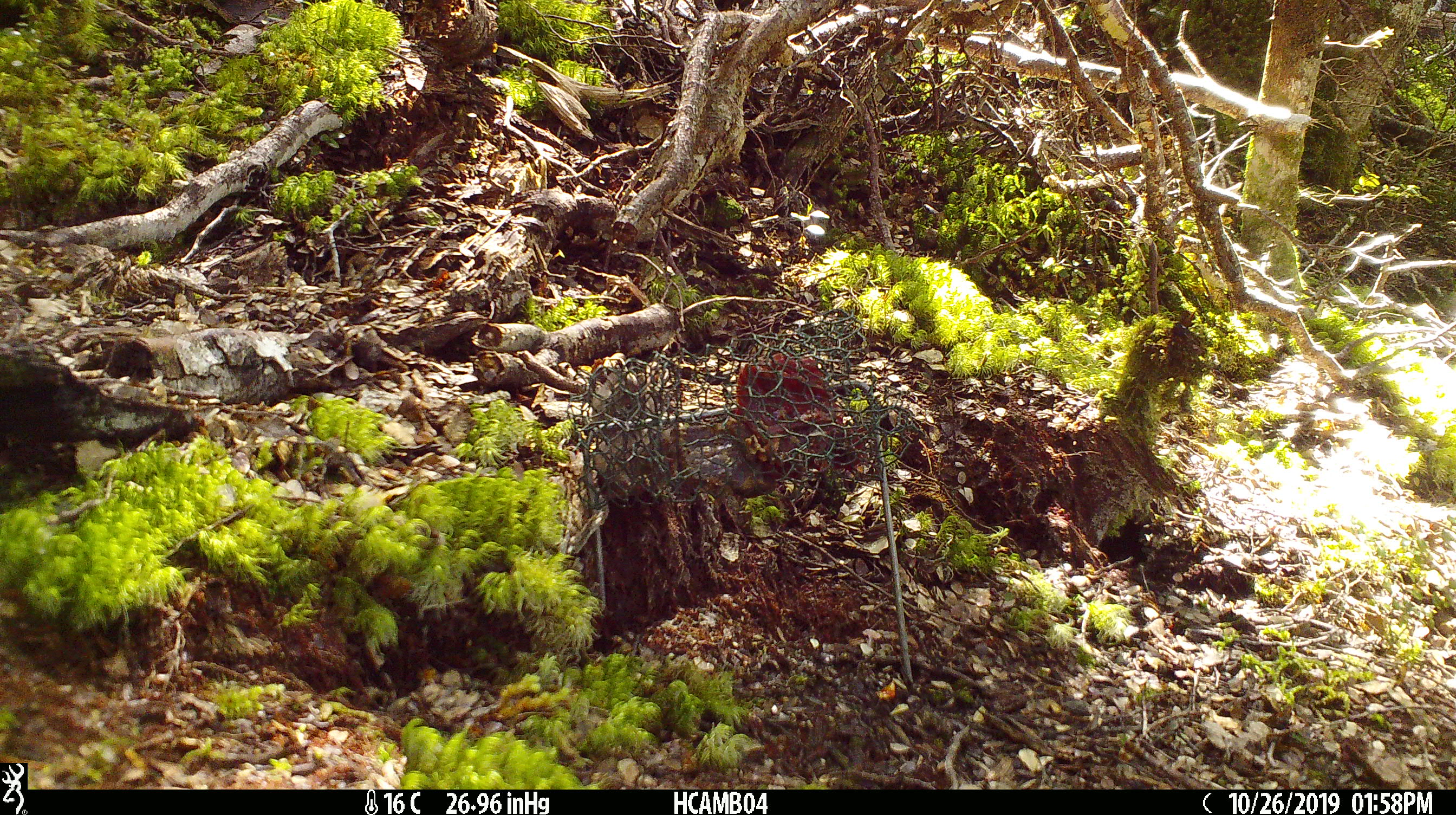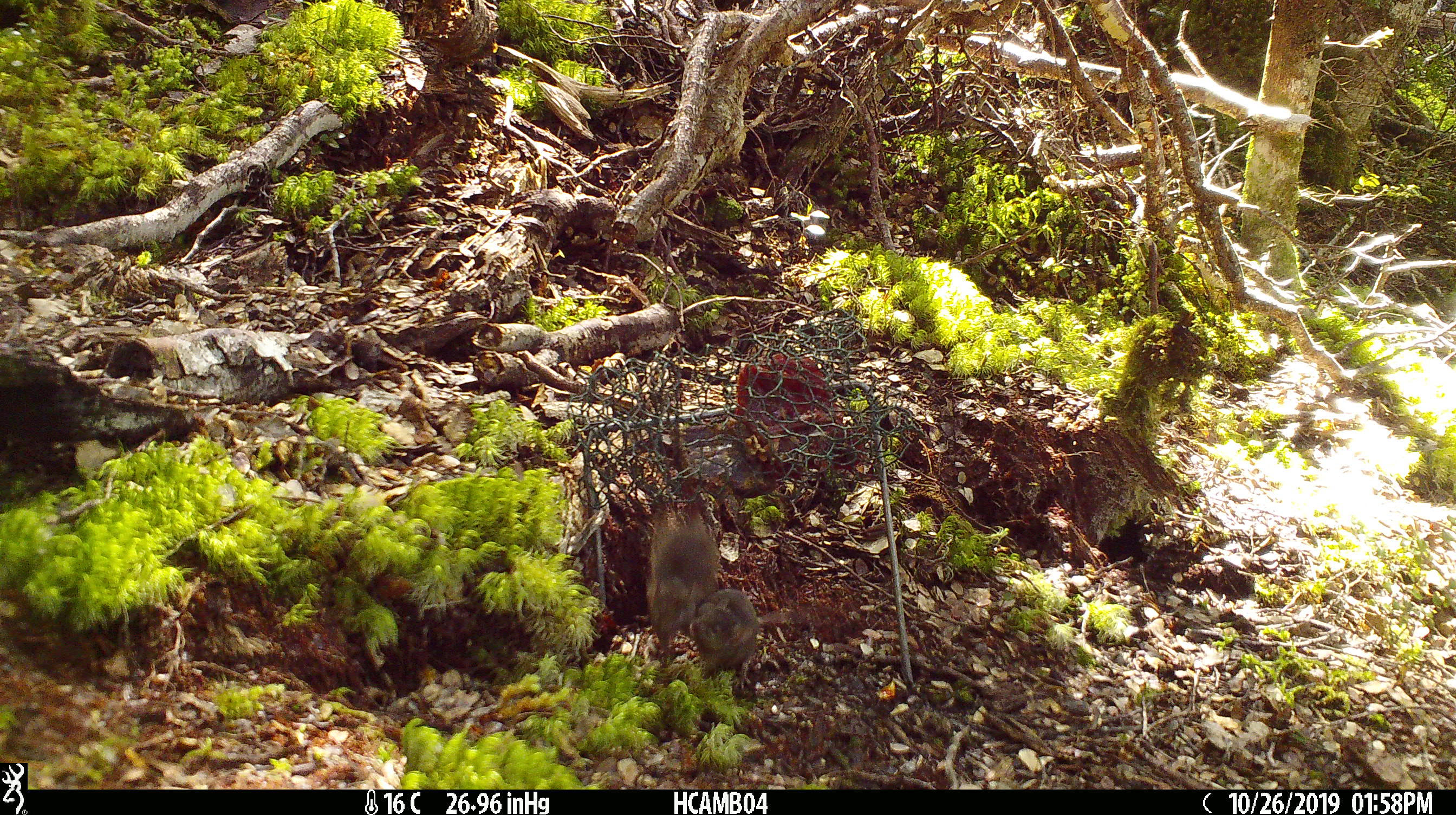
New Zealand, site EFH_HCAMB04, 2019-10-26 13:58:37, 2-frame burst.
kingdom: Animalia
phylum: Chordata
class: Mammalia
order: Rodentia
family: Muridae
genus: Mus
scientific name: Mus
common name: mouse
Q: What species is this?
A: Mouse (Mus).